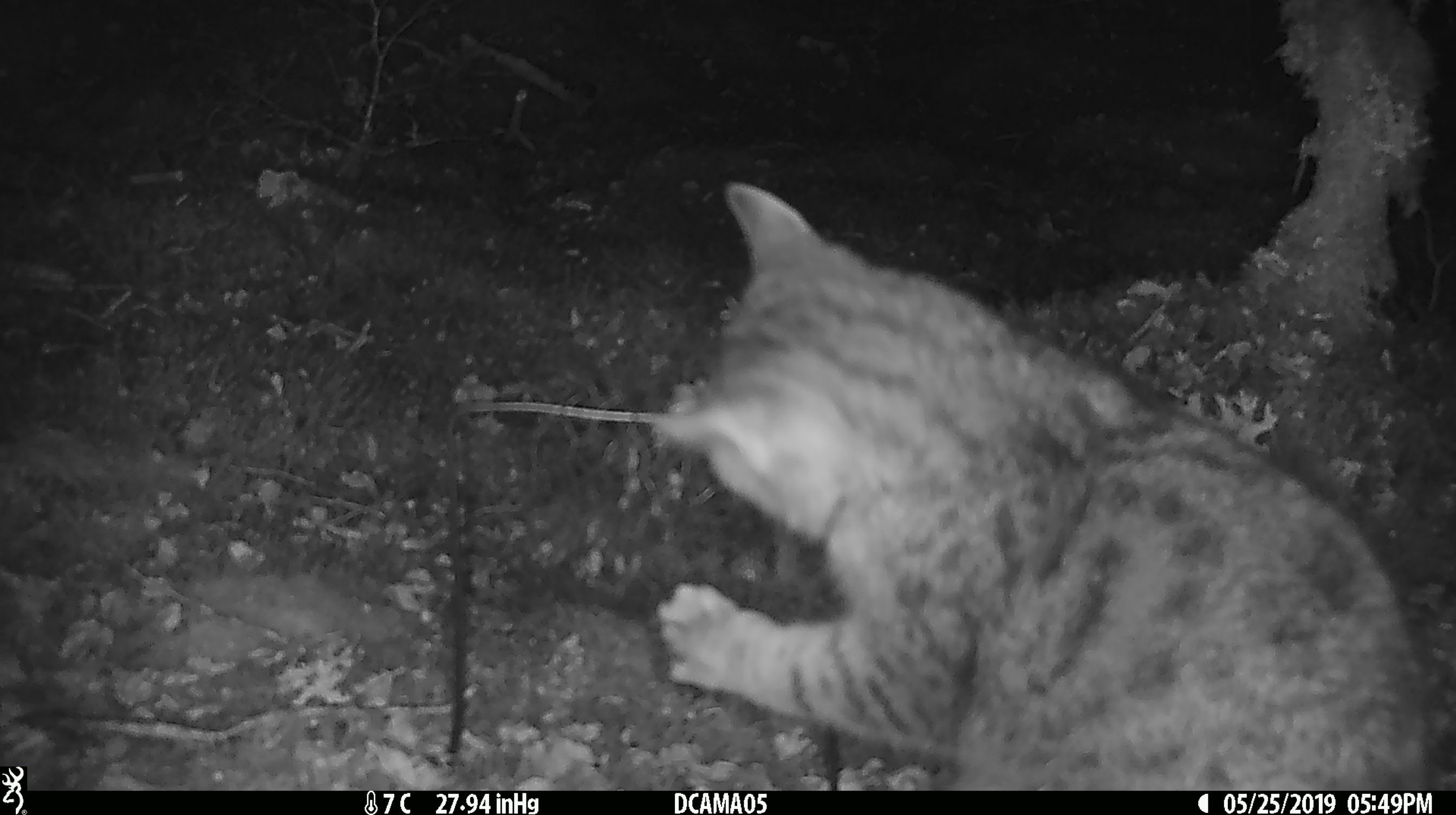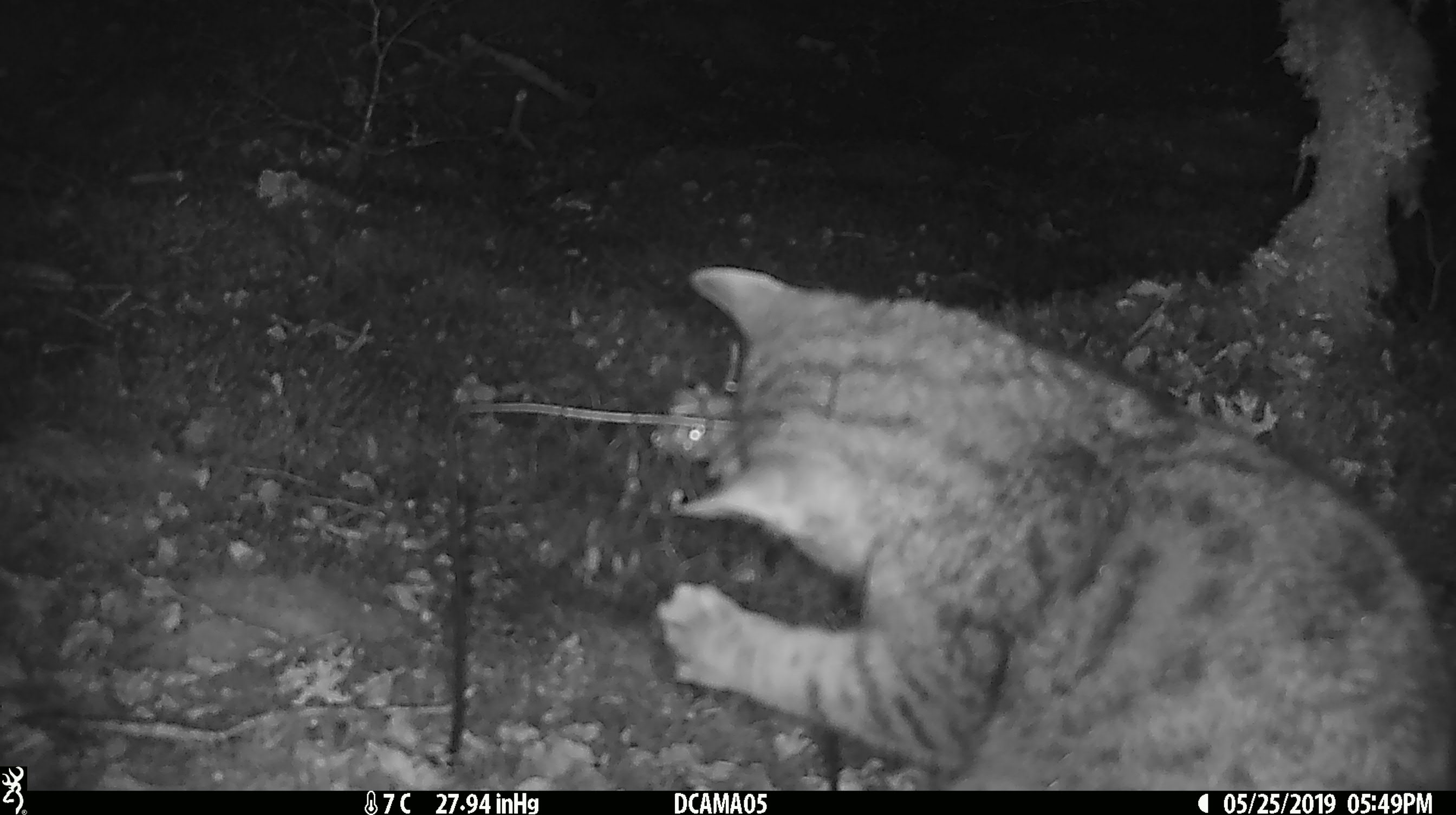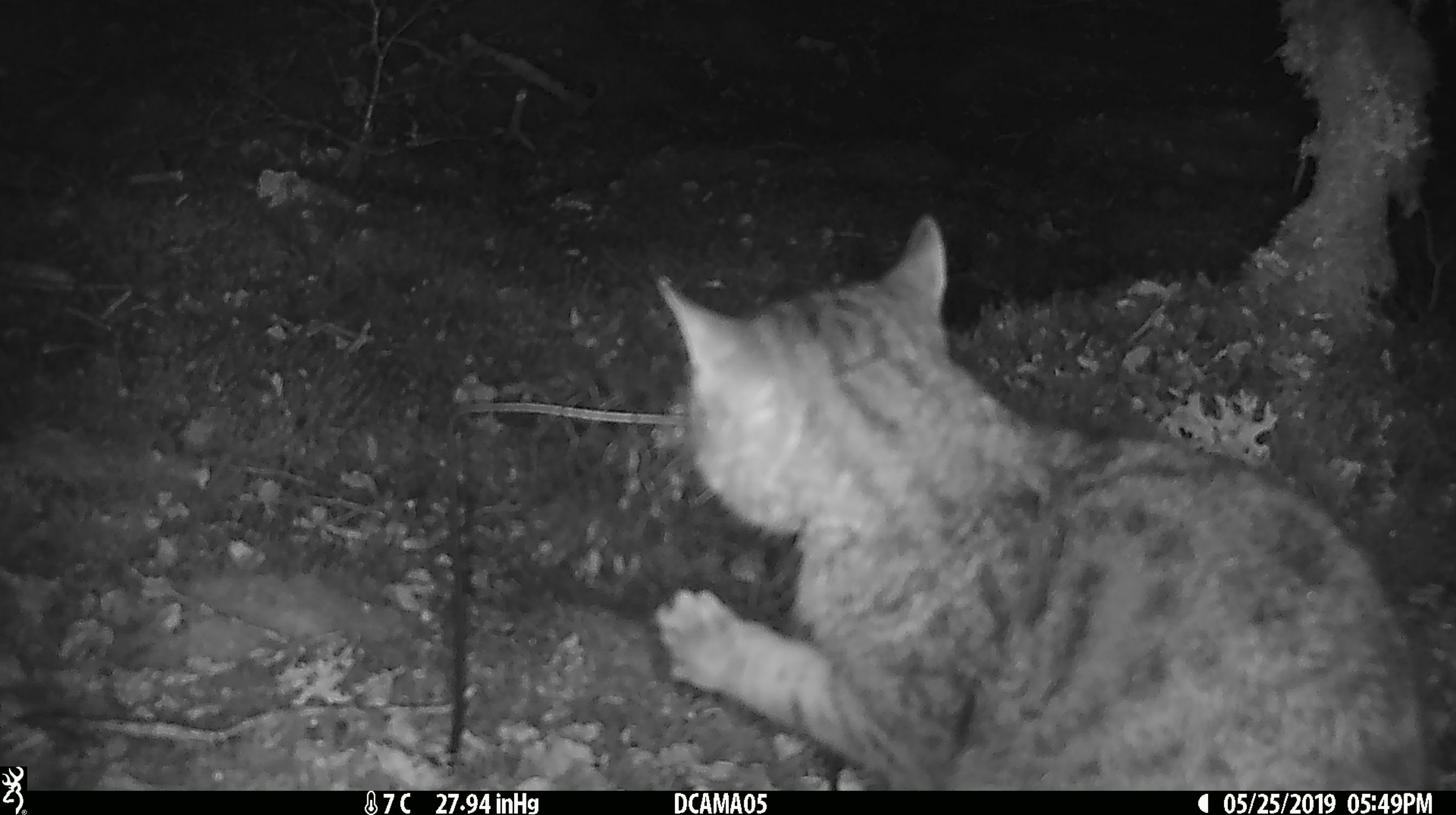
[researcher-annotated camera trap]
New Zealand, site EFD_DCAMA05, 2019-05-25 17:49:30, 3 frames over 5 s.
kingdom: Animalia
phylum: Chordata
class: Mammalia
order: Carnivora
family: Felidae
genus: Felis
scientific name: Felis catus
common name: domestic cat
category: cat